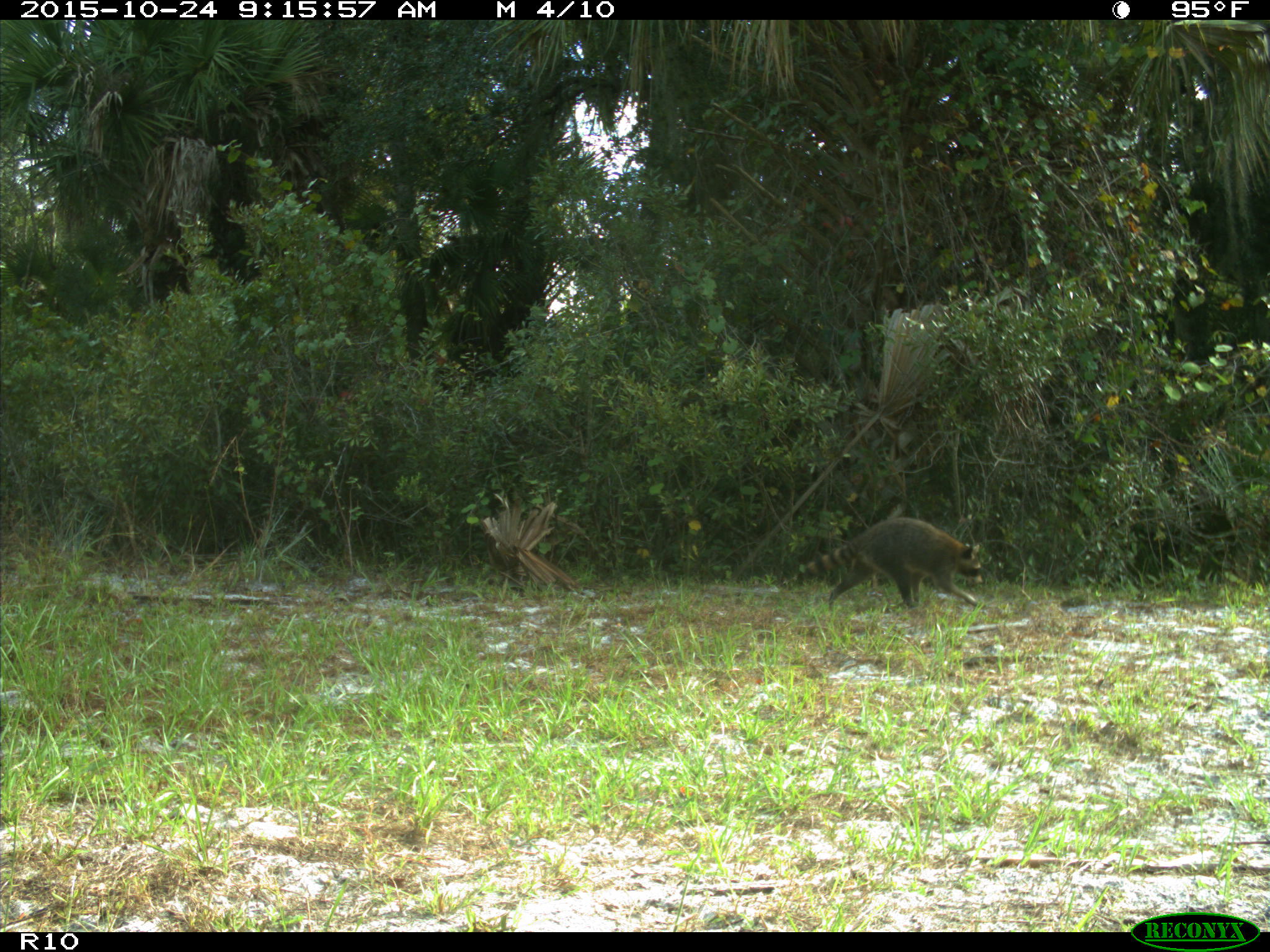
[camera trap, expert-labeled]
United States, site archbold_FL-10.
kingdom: Animalia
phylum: Chordata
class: Mammalia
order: Carnivora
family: Procyonidae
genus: Procyon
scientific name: Procyon lotor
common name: common raccoon